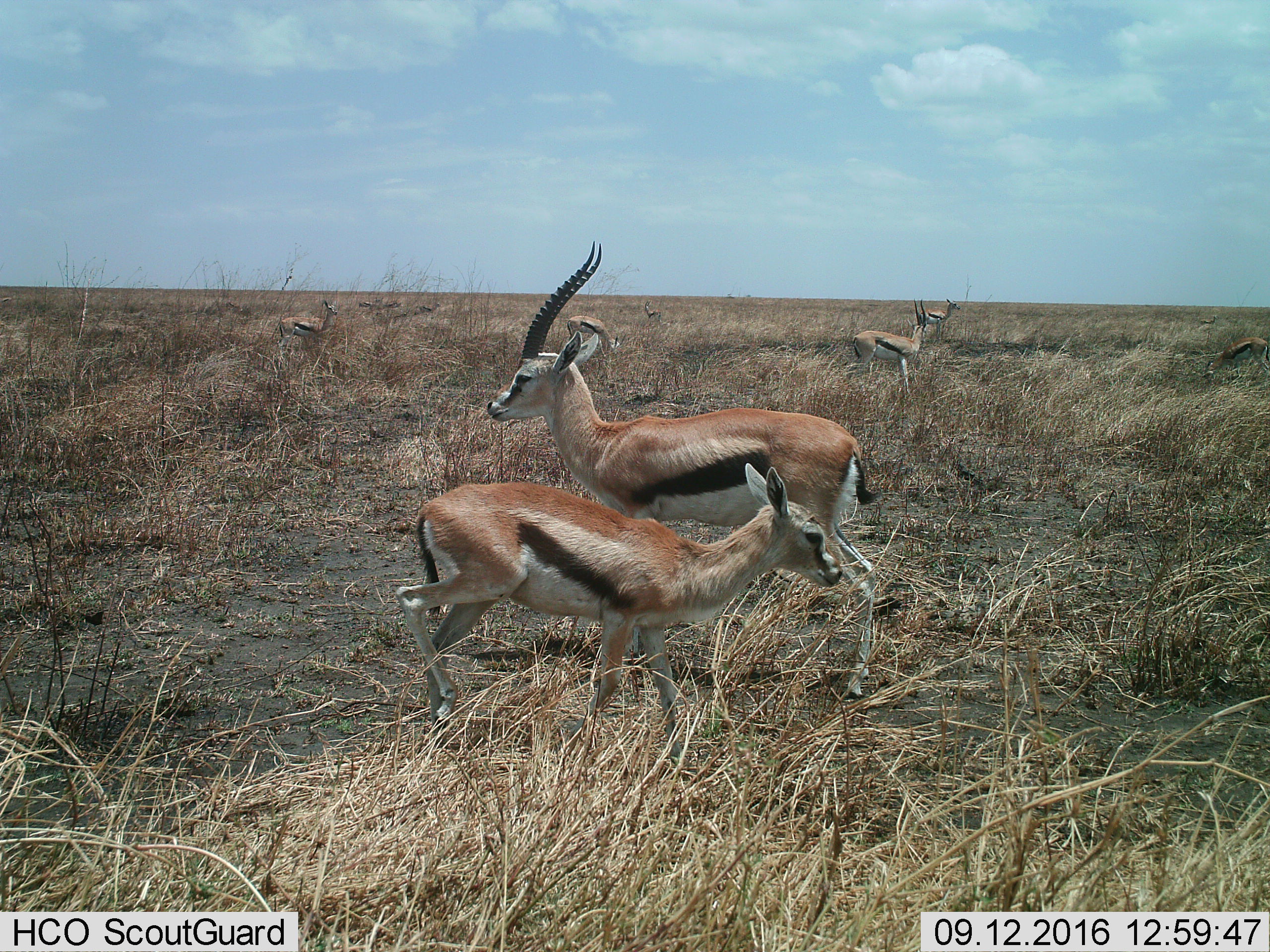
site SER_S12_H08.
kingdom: Animalia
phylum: Chordata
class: Mammalia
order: Artiodactyla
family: Bovidae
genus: Eudorcas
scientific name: Eudorcas thomsonii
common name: thomson's gazelle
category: gazellethomsons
Gazellethomsons (thomson's gazelle) (Eudorcas thomsonii), count 8. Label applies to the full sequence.